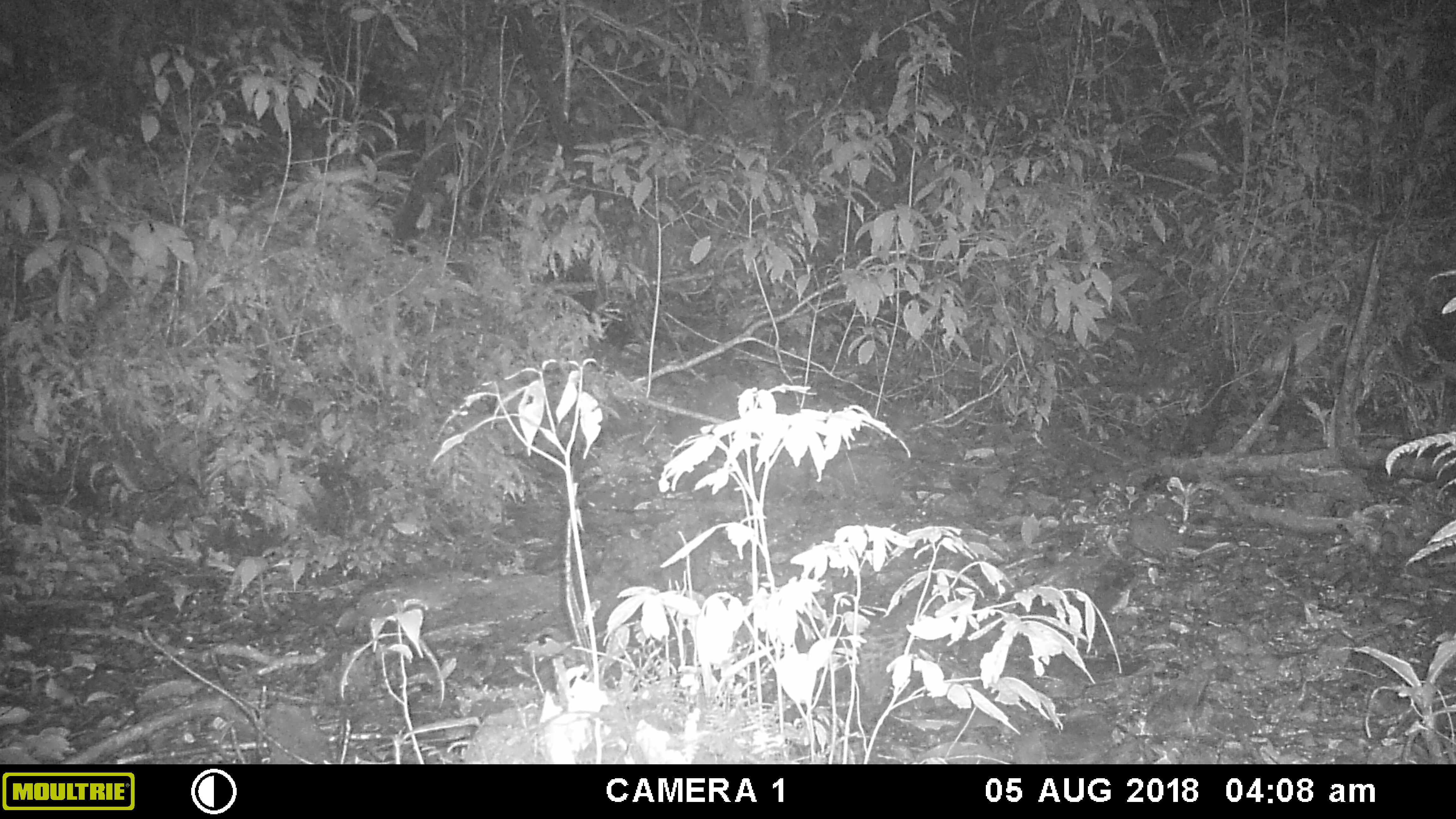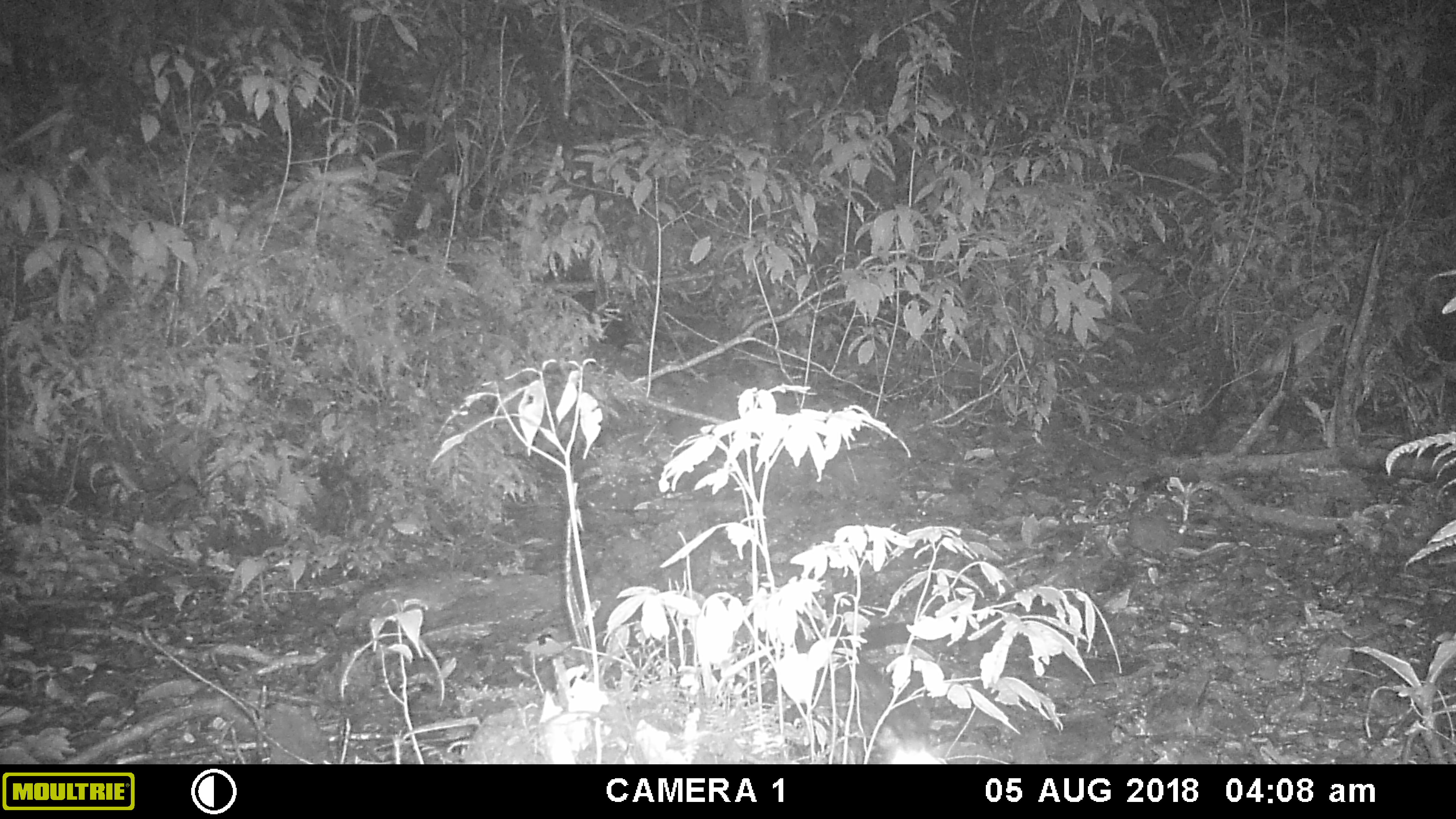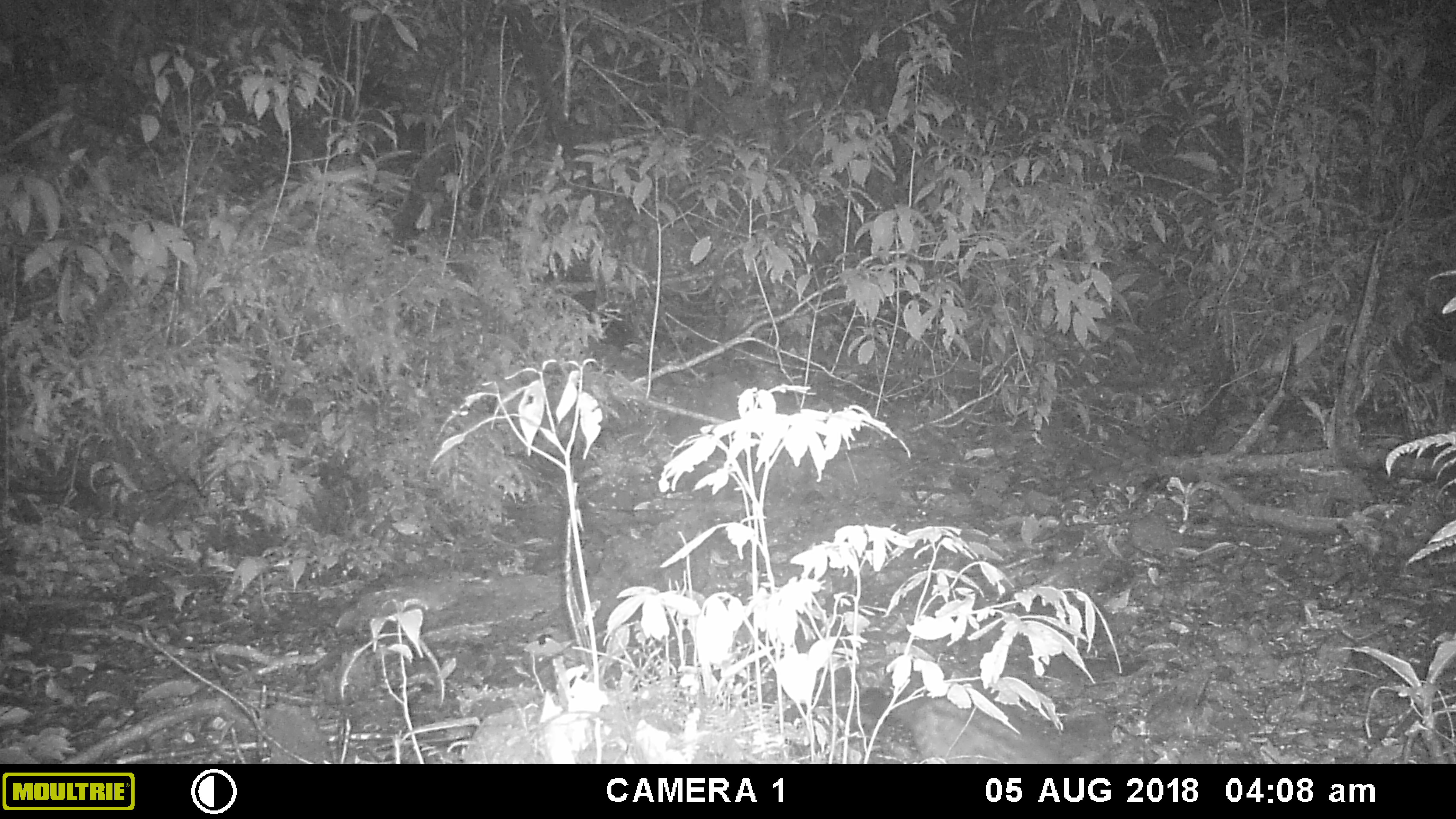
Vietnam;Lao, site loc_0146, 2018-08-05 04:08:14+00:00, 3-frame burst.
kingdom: Animalia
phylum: Chordata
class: Mammalia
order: Carnivora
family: Viverridae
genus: Paradoxurus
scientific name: Paradoxurus hermaphroditus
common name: common palm civet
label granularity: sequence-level